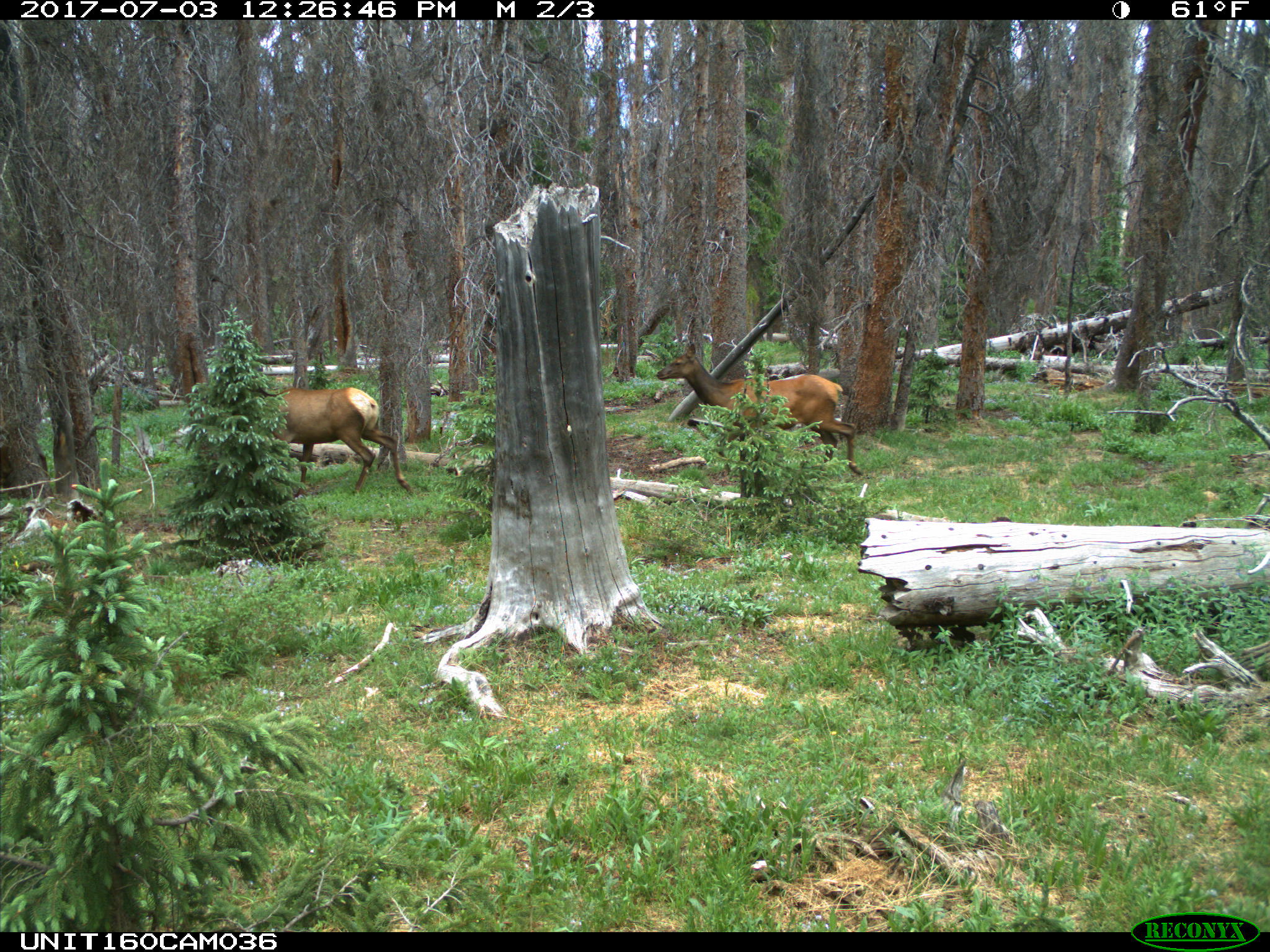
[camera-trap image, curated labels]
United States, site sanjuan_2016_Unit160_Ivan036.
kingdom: Animalia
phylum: Chordata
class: Mammalia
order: Artiodactyla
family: Cervidae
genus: Cervus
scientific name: Cervus elaphus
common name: red deer